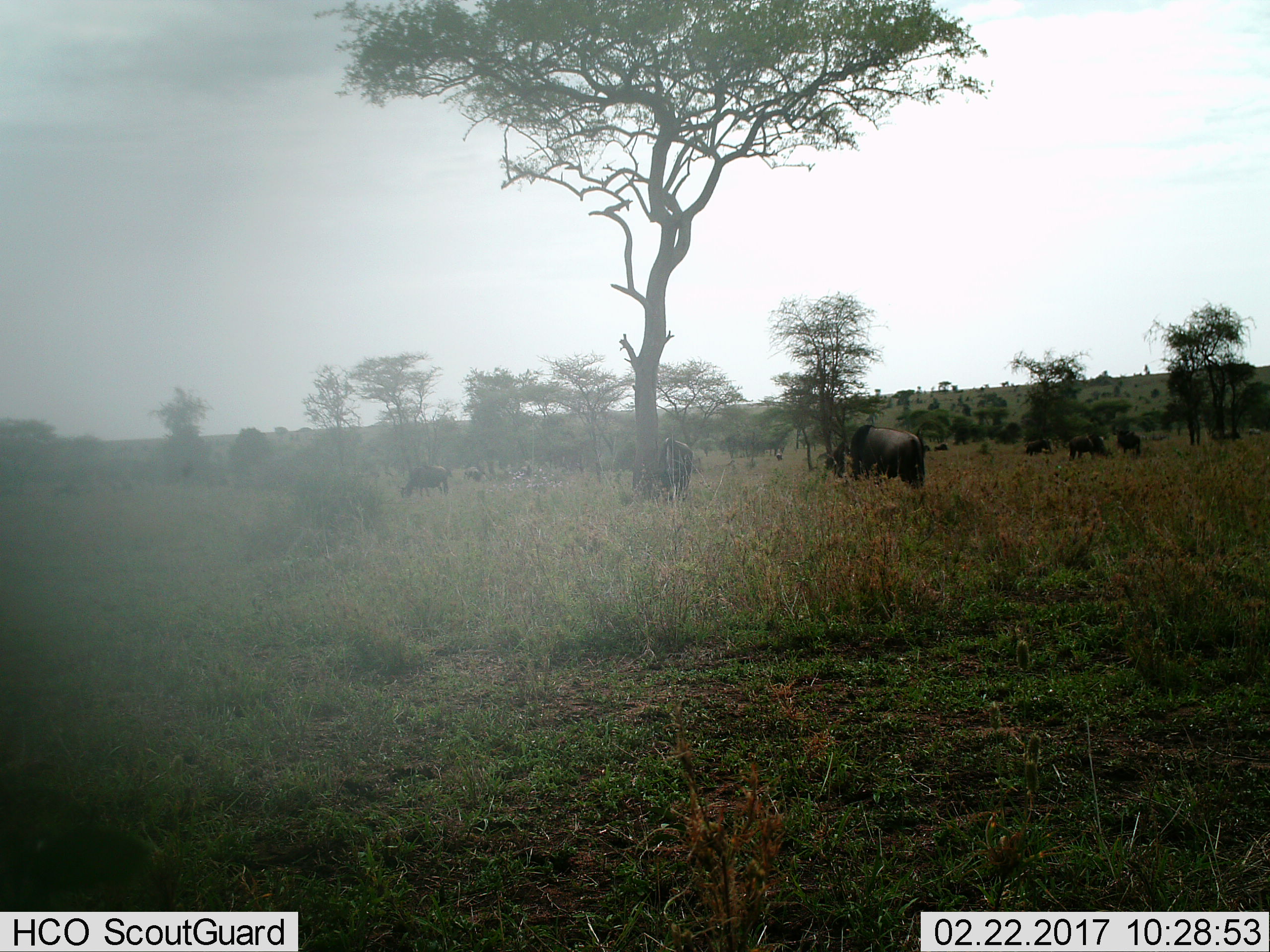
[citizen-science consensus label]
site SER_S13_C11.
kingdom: Animalia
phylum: Chordata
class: Mammalia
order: Artiodactyla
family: Bovidae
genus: Connochaetes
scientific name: Connochaetes taurinus taurinus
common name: blue wildebeest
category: wildebeestblue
Wildebeestblue (blue wildebeest) (Connochaetes taurinus taurinus), count 11-50. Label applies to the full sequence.